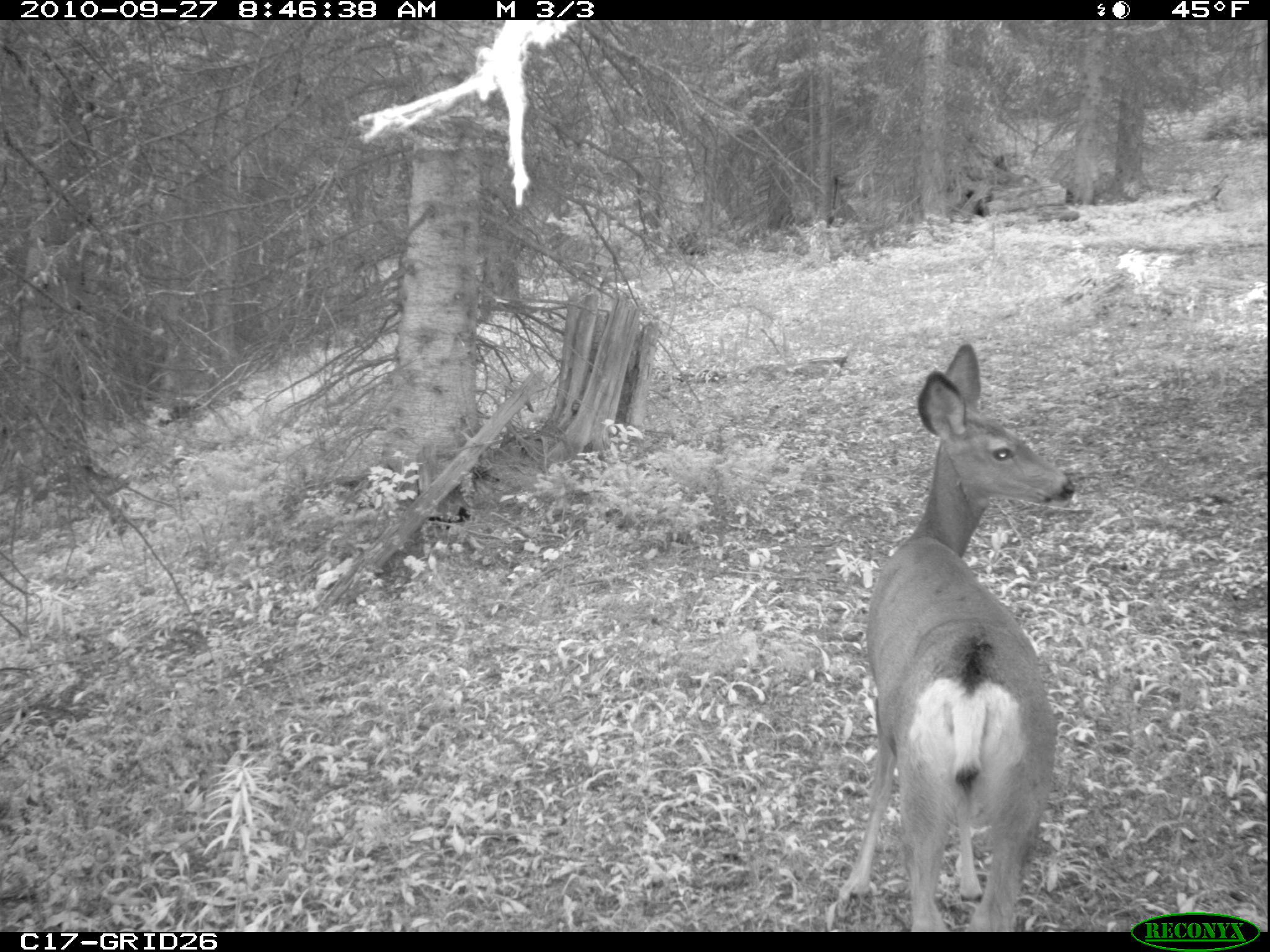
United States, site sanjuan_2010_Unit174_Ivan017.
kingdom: Animalia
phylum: Chordata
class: Mammalia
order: Artiodactyla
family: Cervidae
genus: Odocoileus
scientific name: Odocoileus hemionus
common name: mule deer